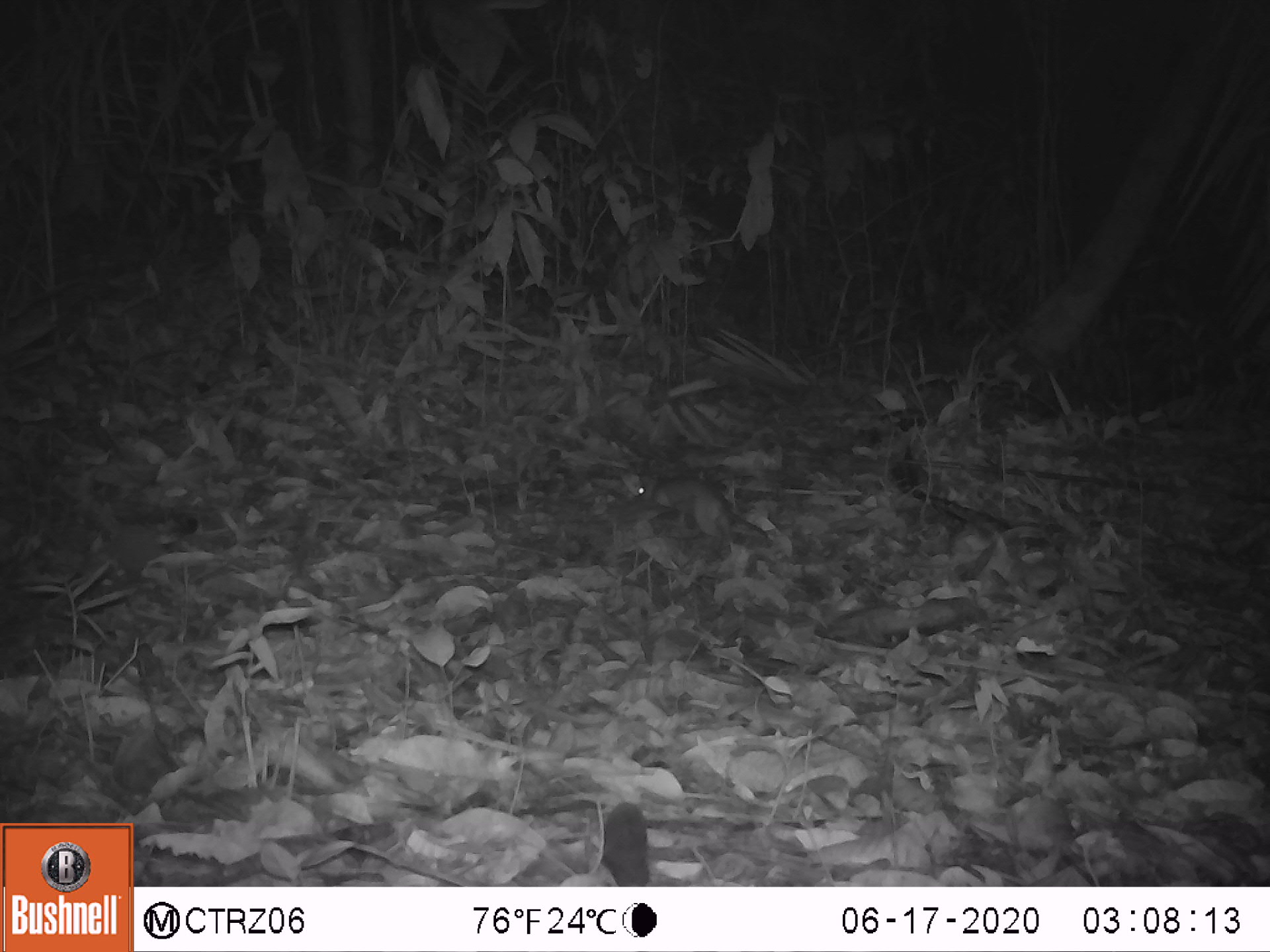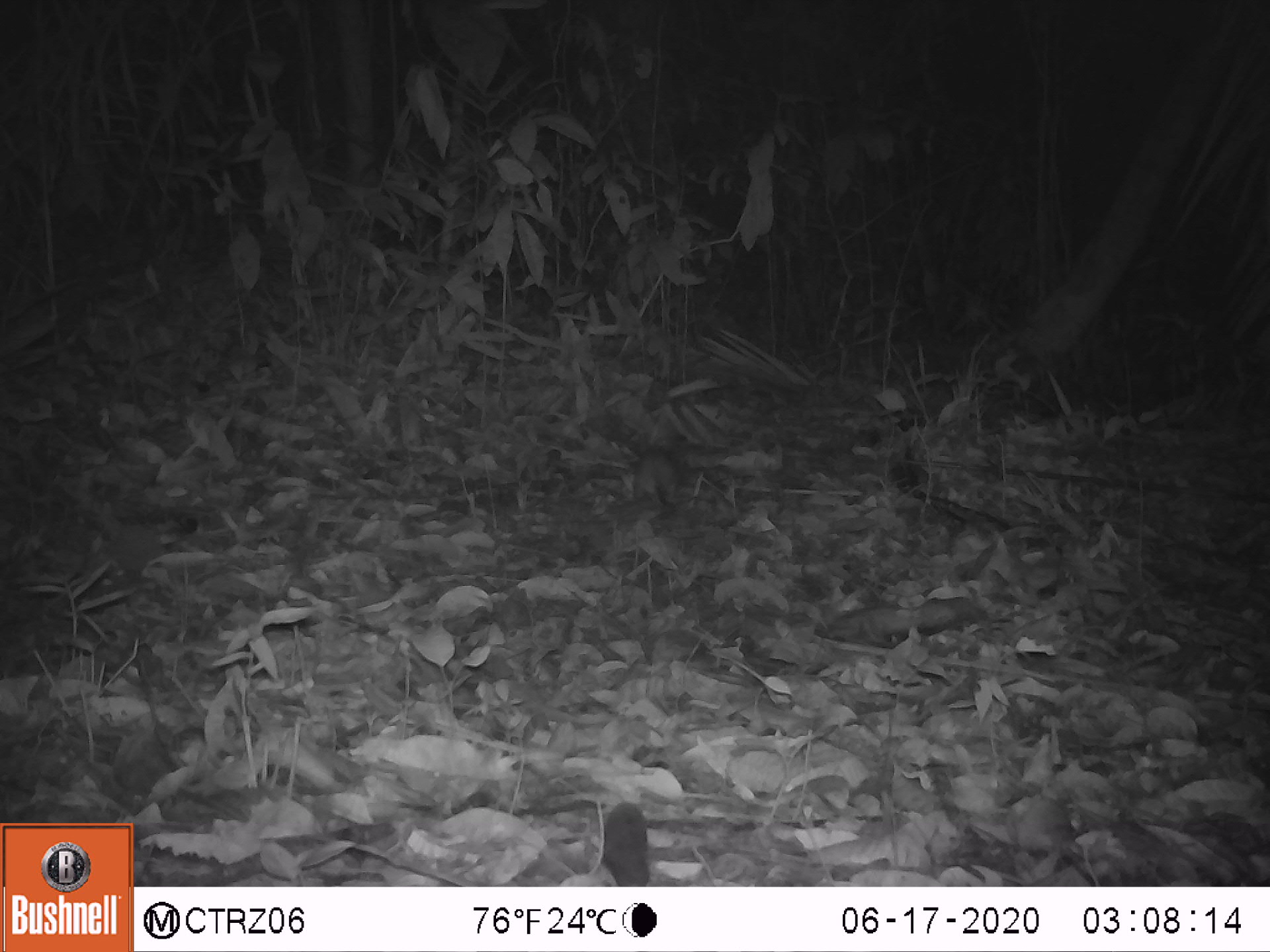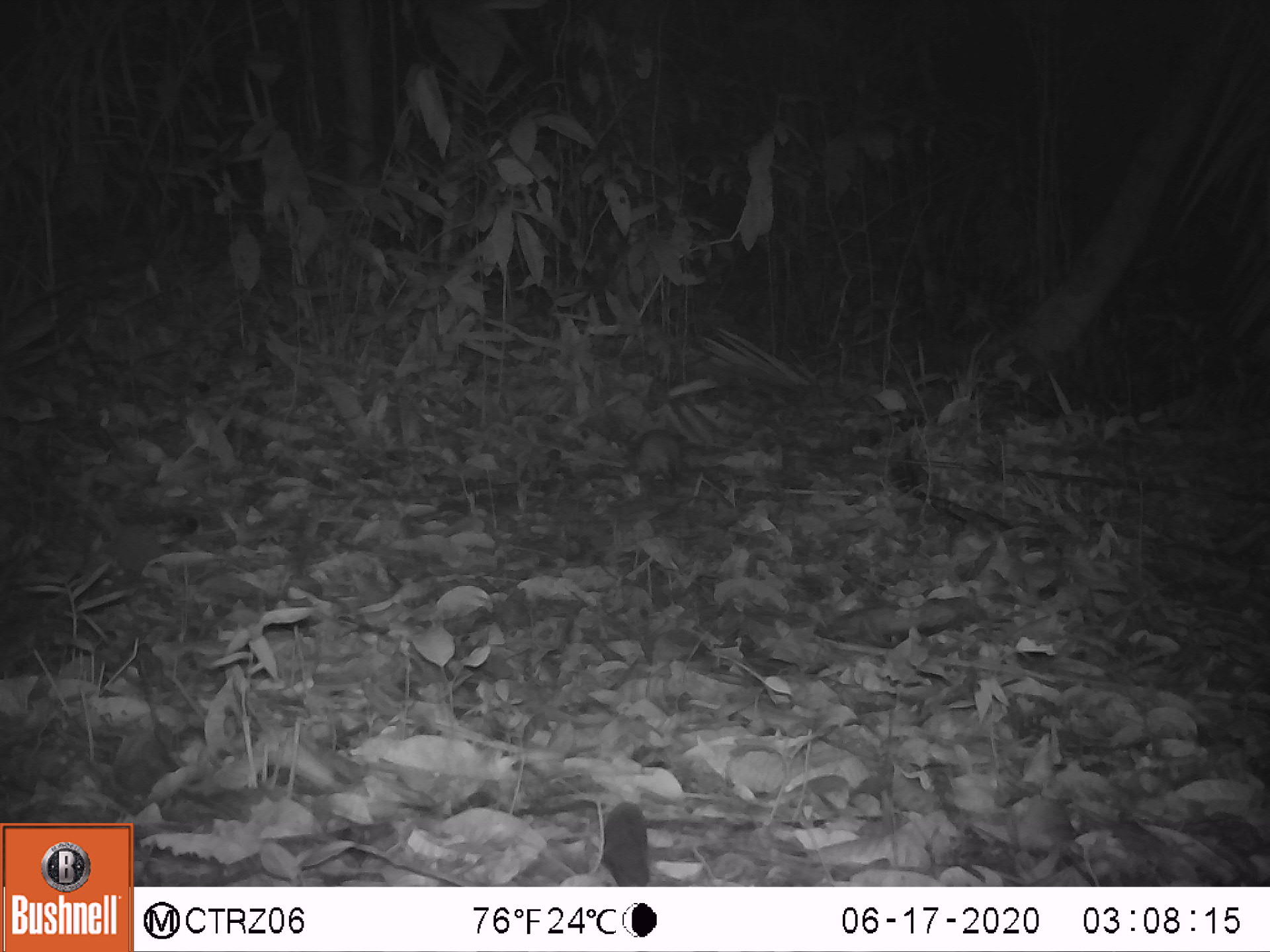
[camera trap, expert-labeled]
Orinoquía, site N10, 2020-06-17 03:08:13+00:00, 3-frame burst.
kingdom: Animalia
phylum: Chordata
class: Mammalia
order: Rodentia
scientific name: Rodentia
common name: rodent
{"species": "rodent (Rodentia)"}